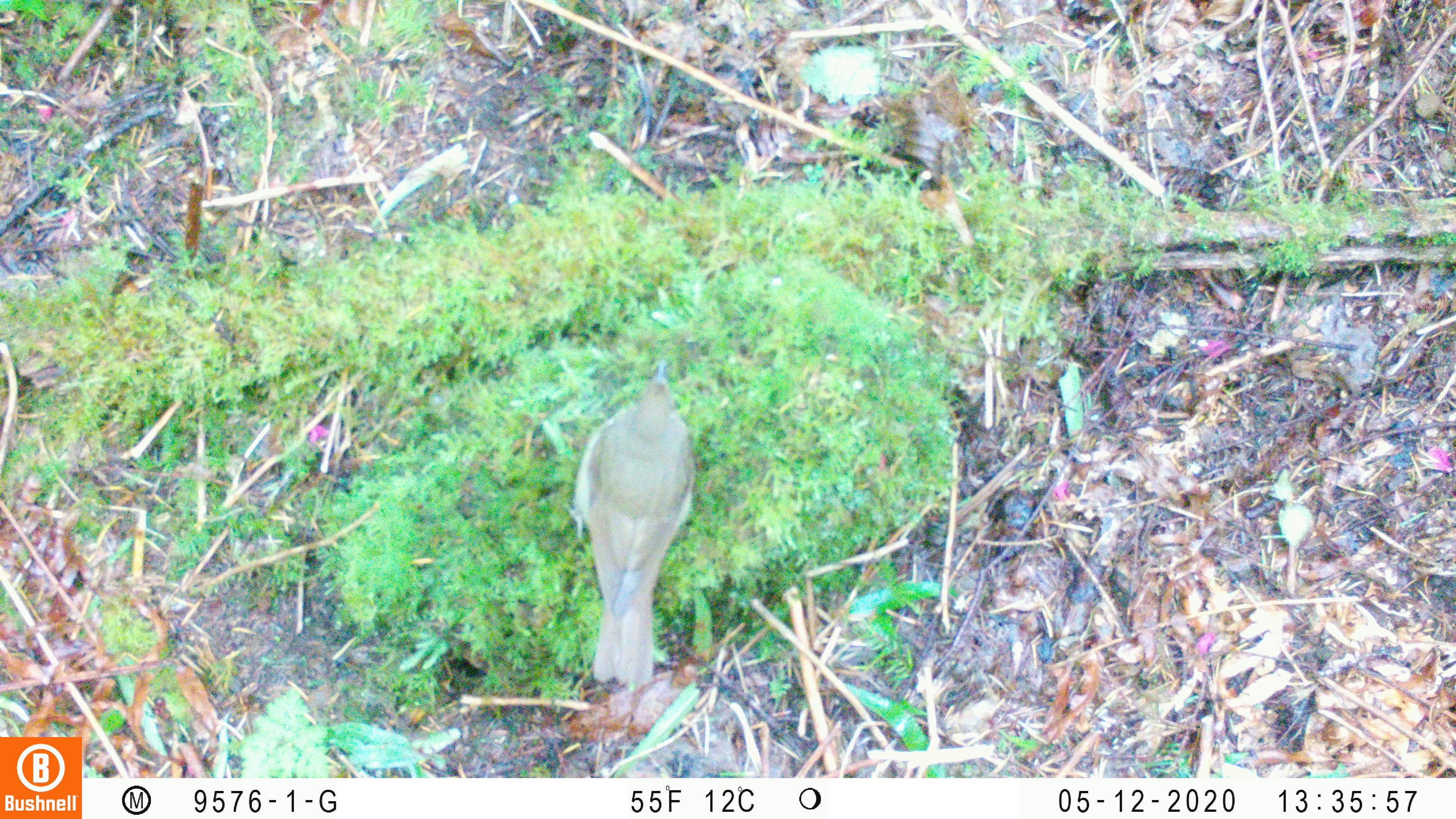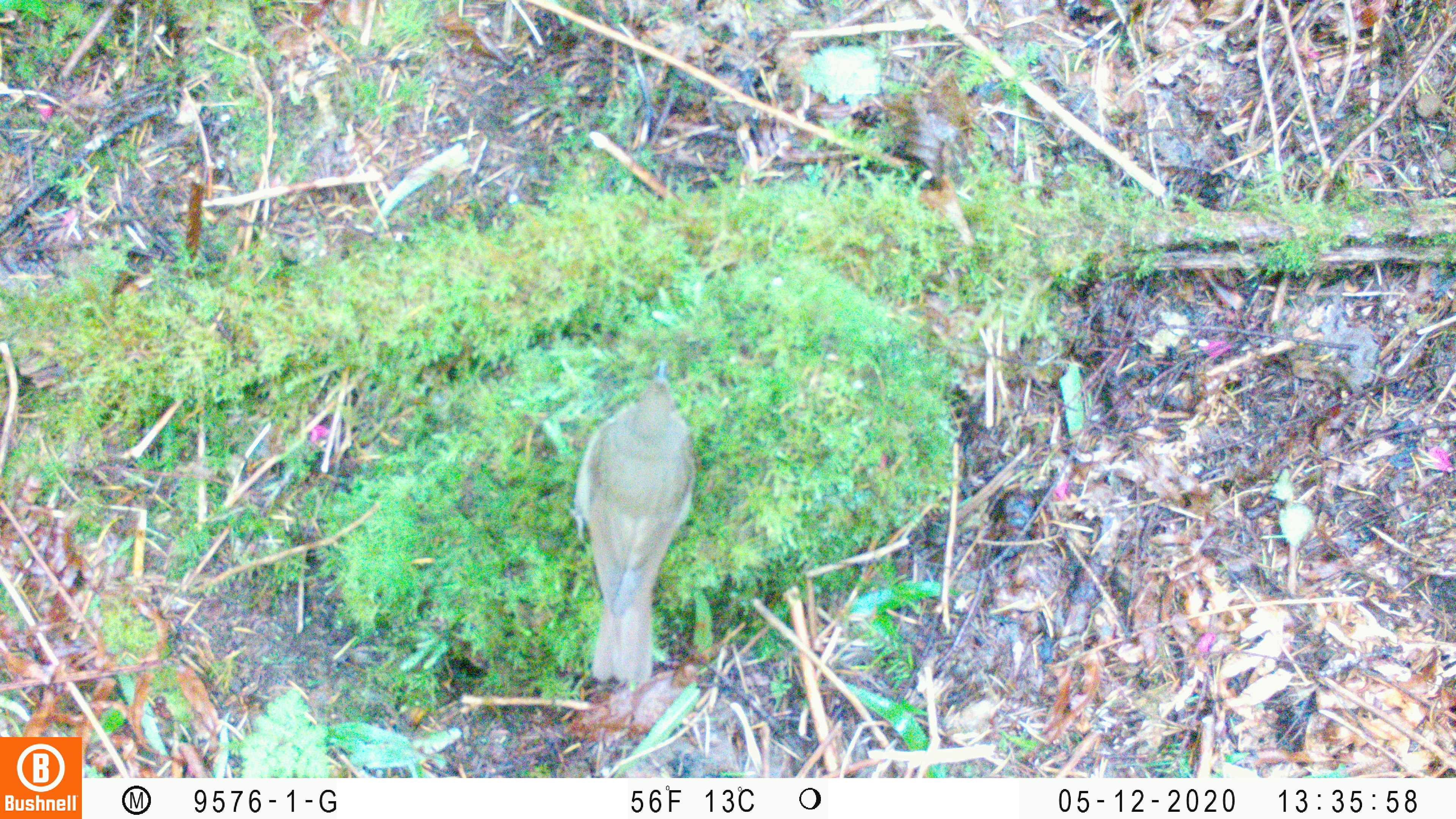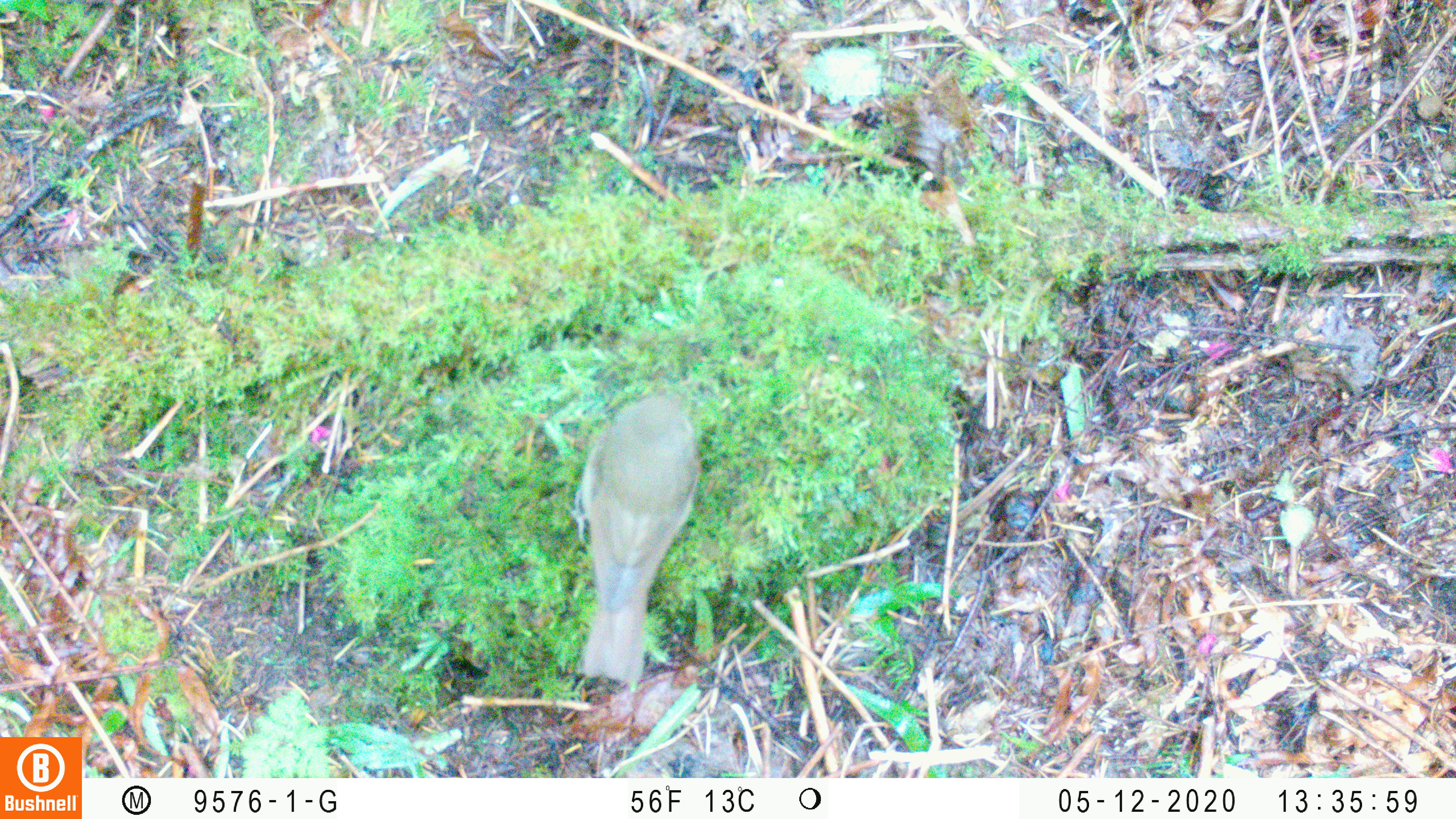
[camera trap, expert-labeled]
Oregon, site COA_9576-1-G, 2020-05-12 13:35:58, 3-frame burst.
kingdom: Animalia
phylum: Chordata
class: Aves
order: Passeriformes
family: Turdidae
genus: Catharus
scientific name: Catharus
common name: brown thrushes and nightingale-thrushes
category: catharus species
Catharus species (brown thrushes and nightingale-thrushes) (Catharus).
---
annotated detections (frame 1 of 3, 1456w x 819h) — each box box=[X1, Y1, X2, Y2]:
catharus species: box=[566, 343, 705, 701]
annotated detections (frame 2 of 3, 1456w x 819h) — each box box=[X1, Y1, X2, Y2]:
catharus species: box=[559, 352, 711, 696]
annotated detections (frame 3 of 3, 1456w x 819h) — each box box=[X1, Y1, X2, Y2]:
catharus species: box=[562, 366, 716, 695]